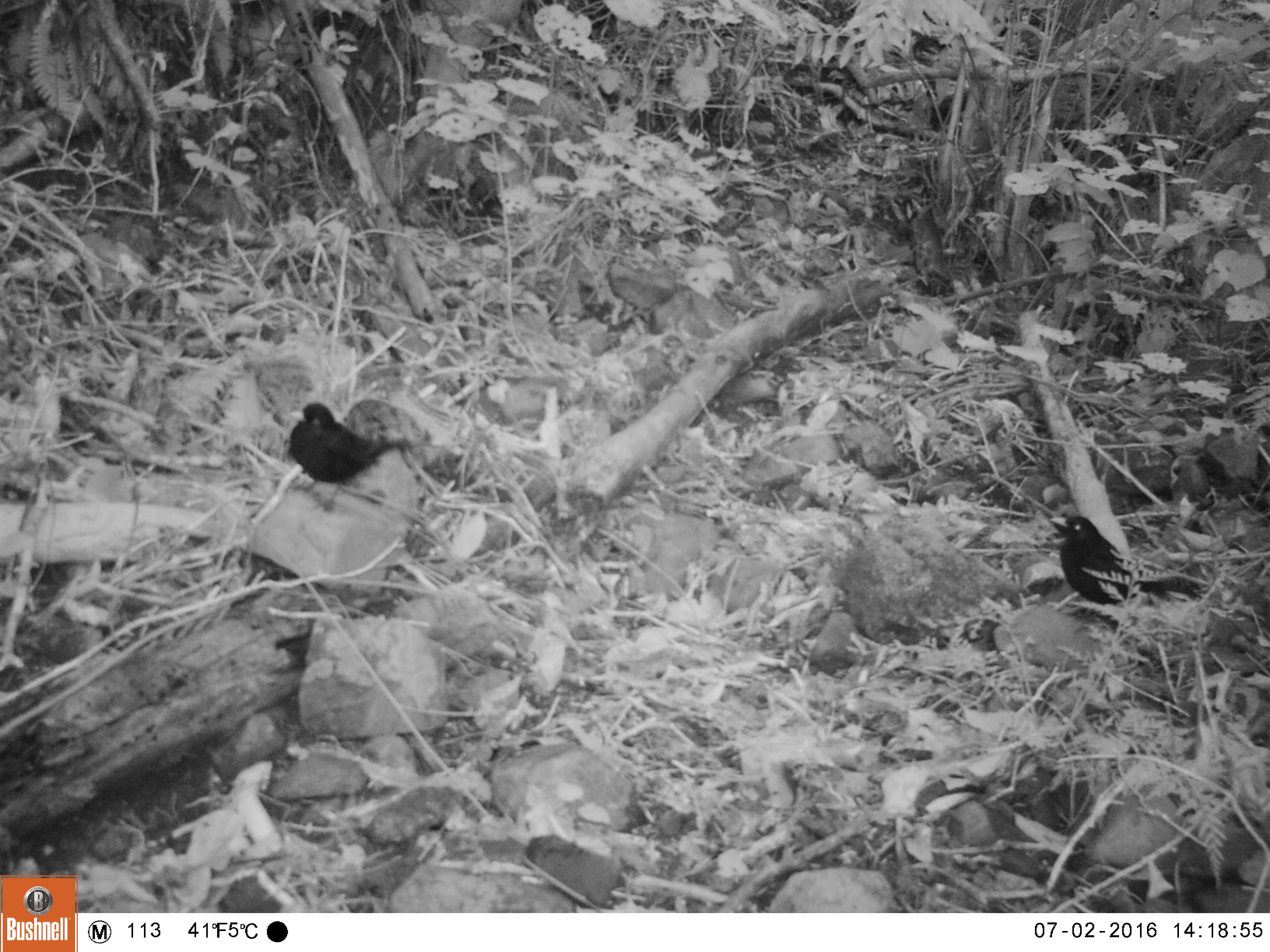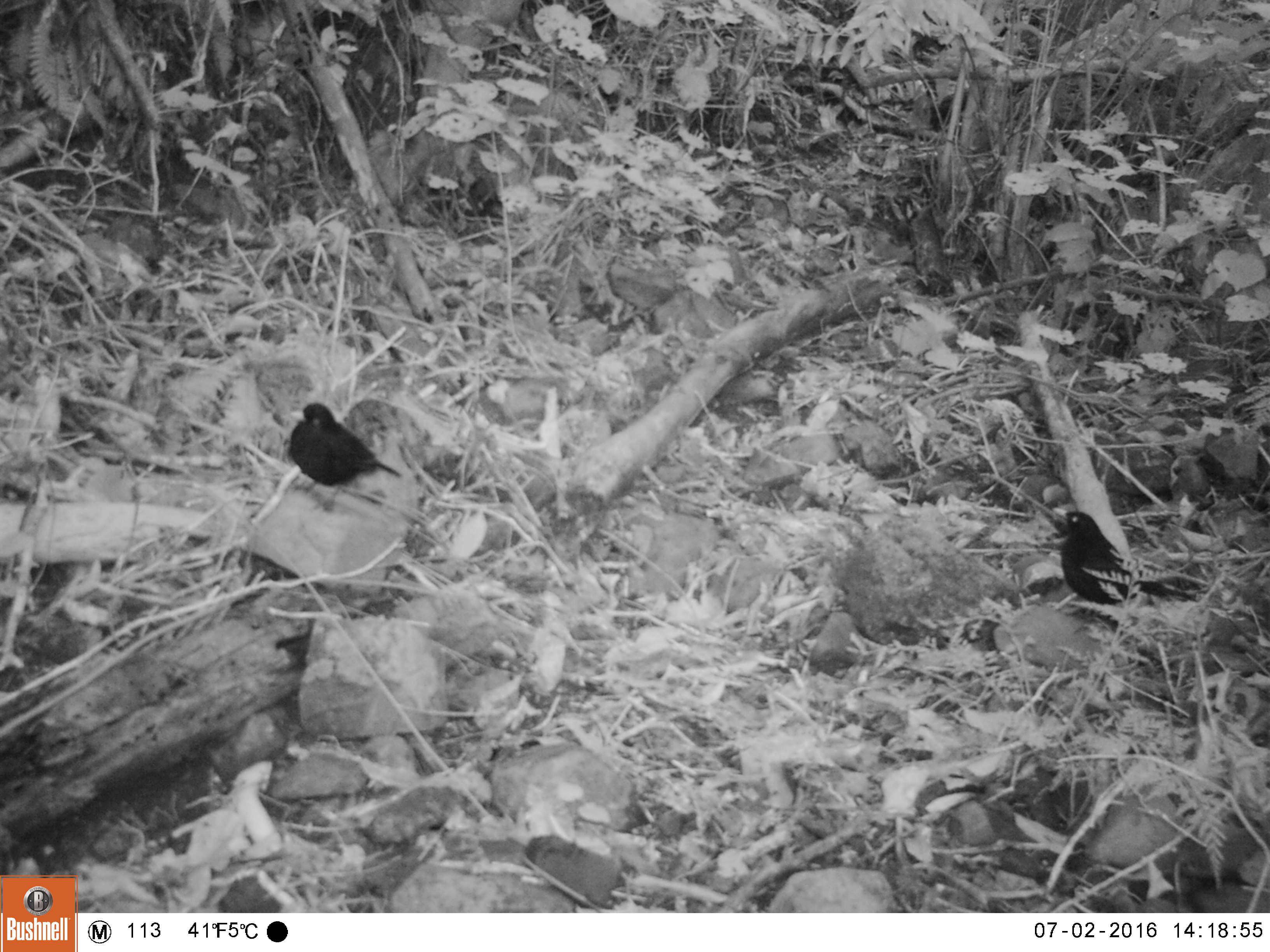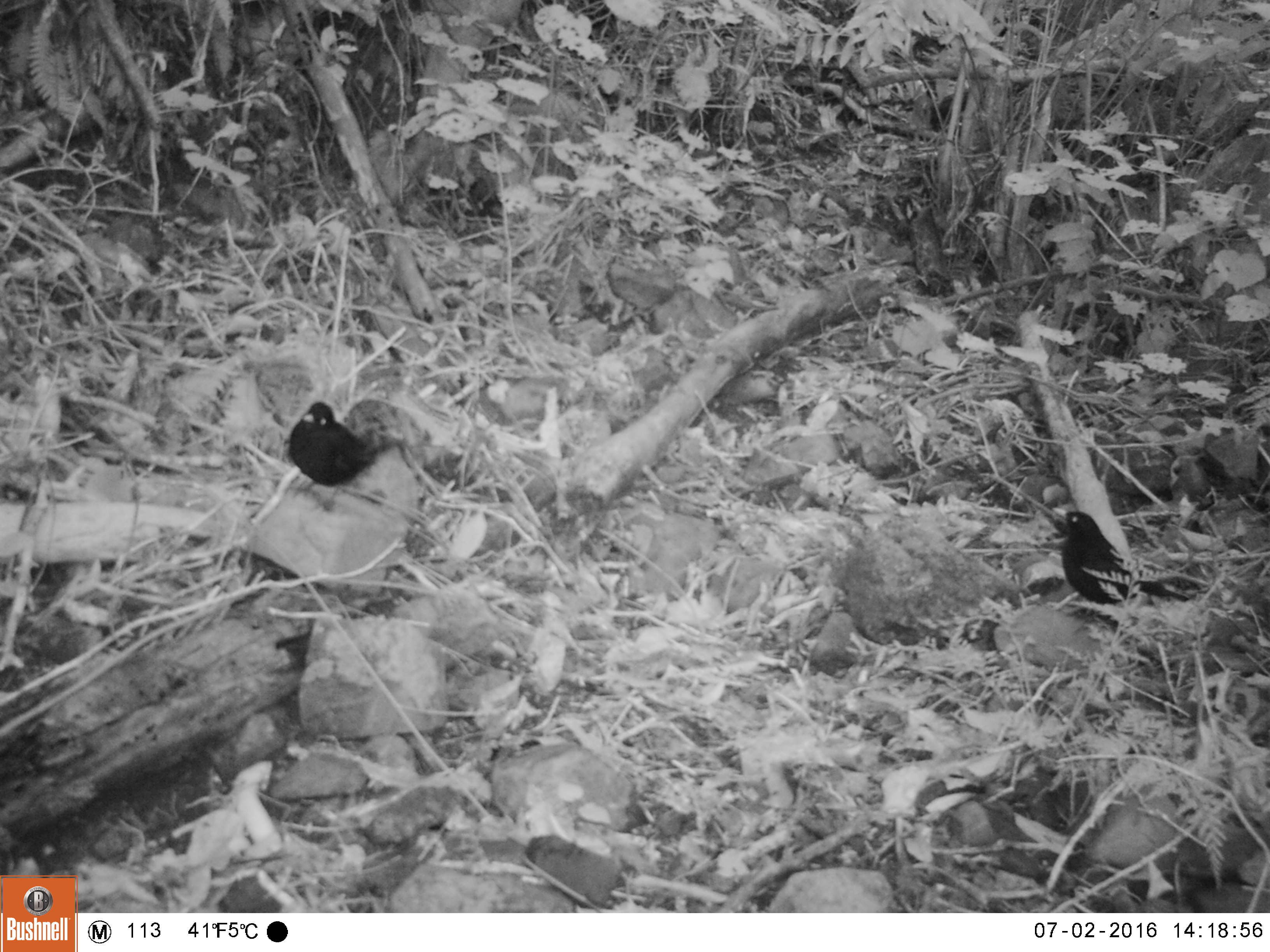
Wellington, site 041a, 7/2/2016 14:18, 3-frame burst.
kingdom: Animalia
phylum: Chordata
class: Aves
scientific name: Aves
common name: bird